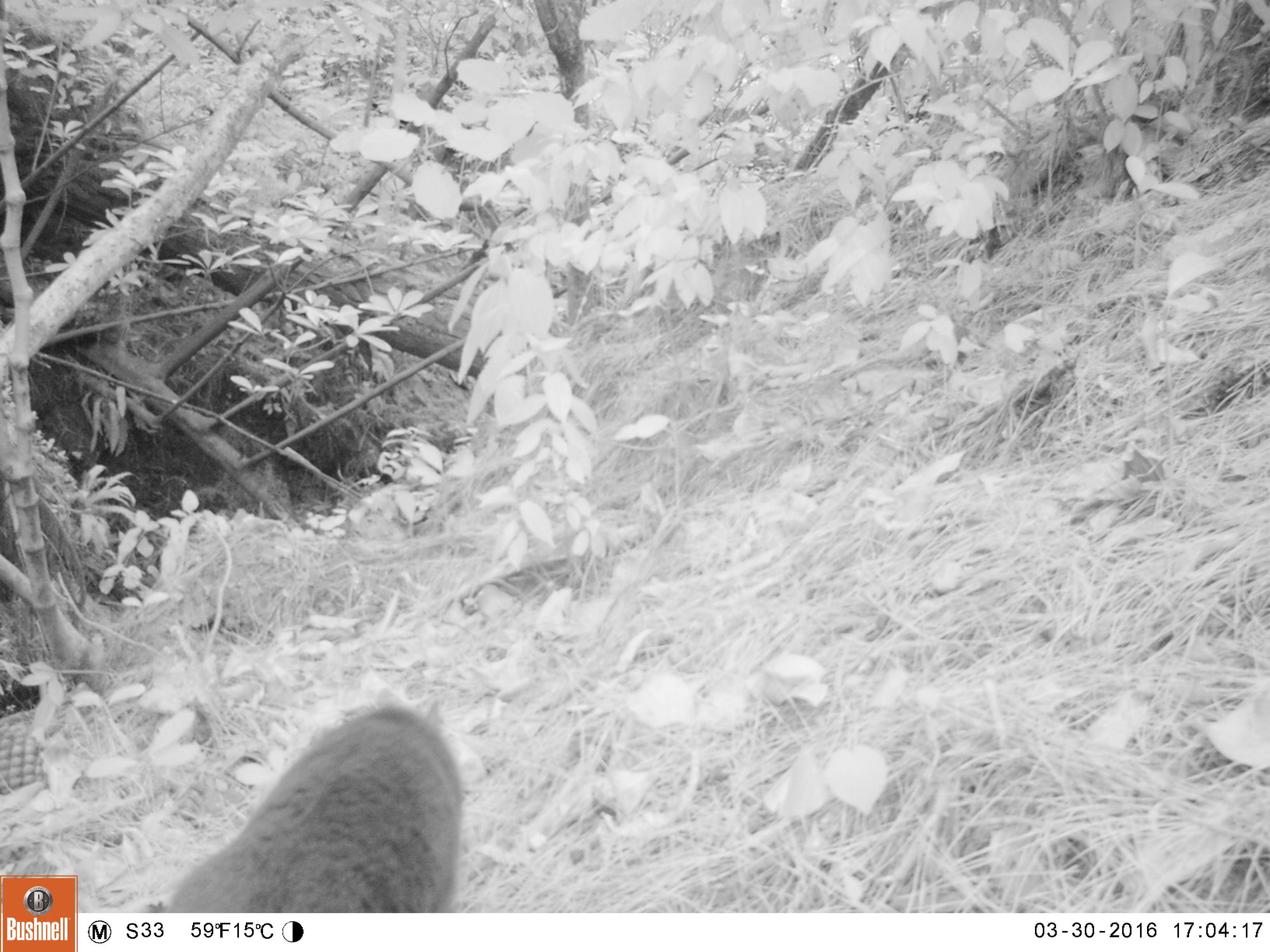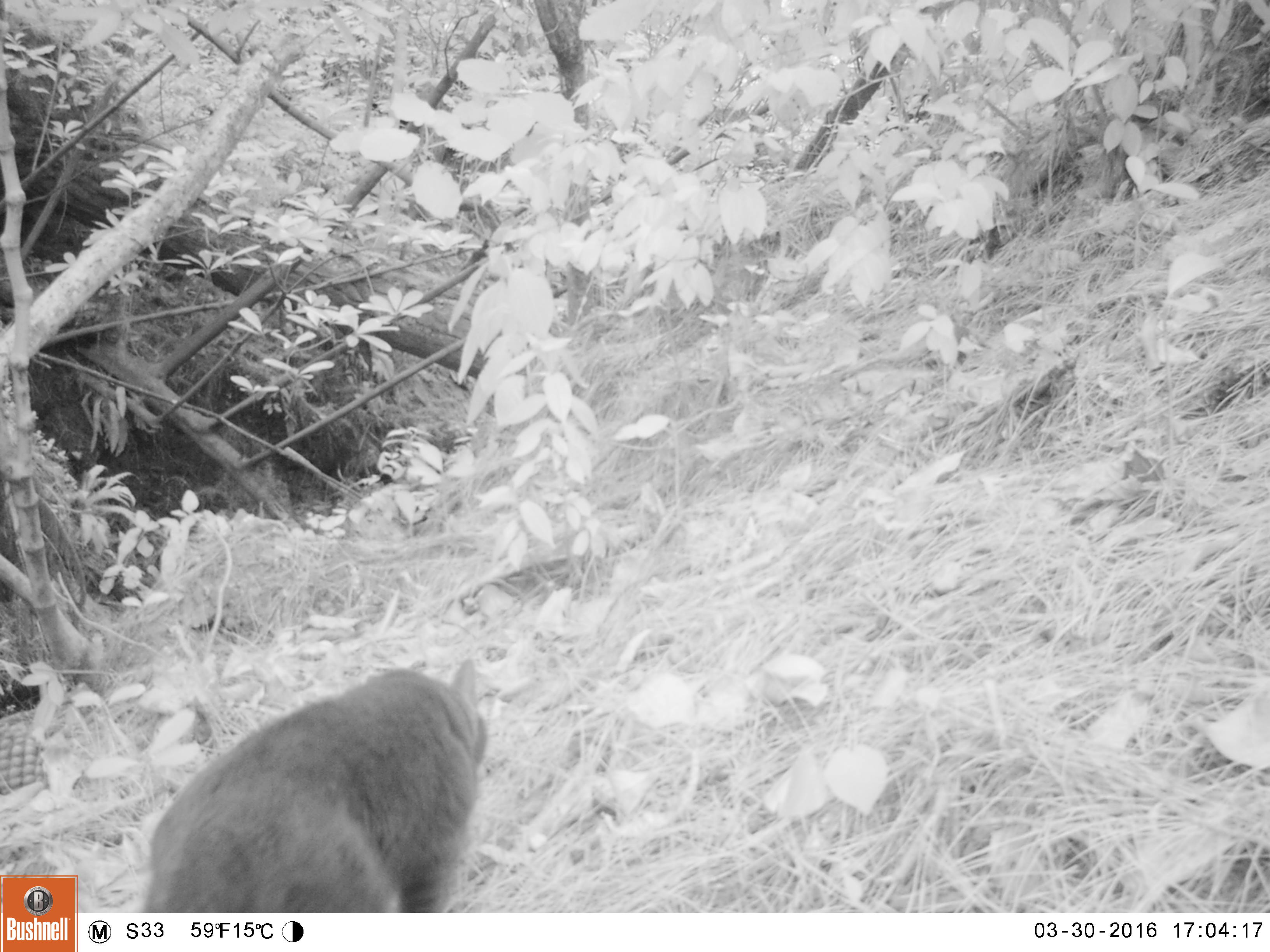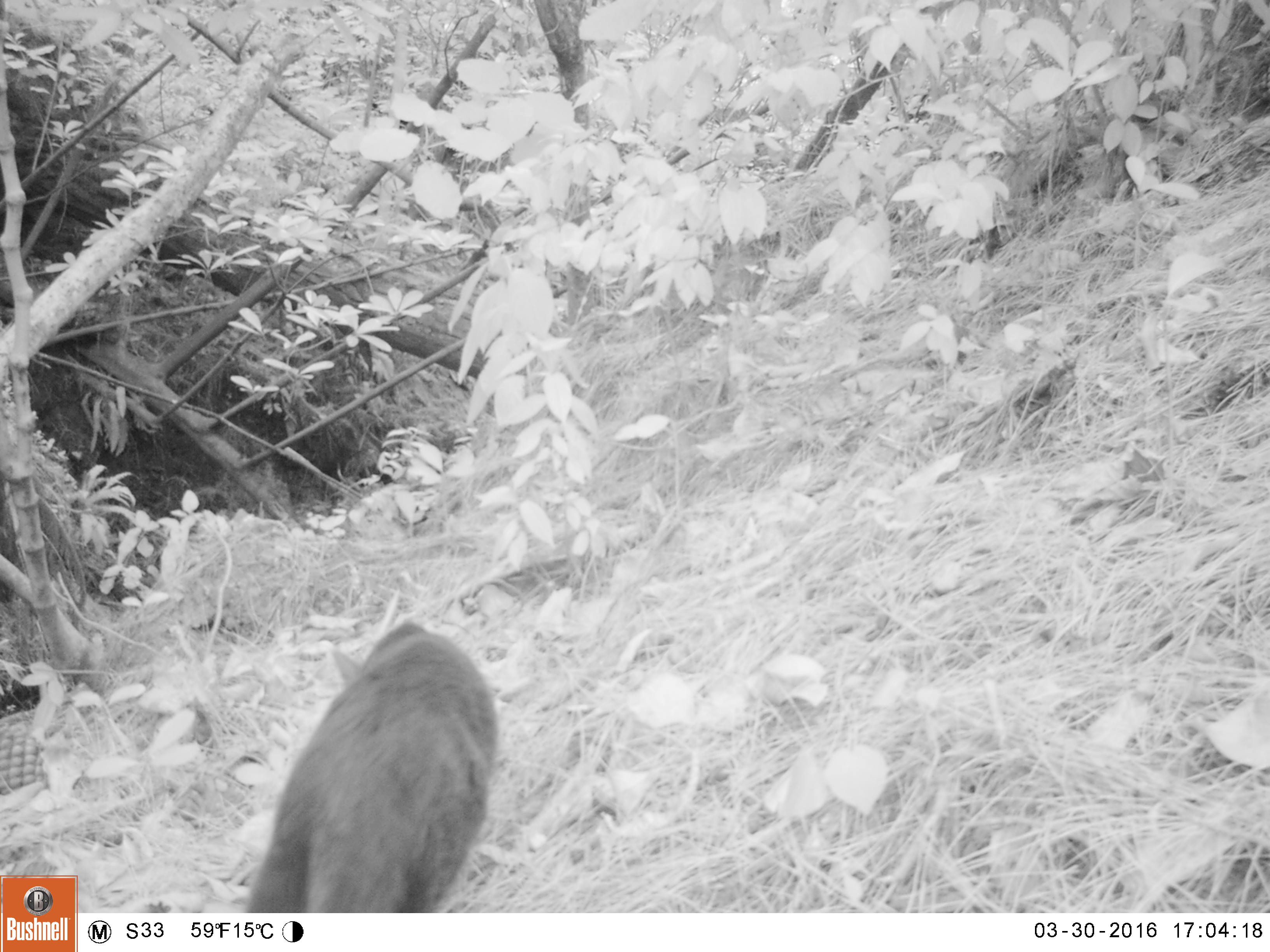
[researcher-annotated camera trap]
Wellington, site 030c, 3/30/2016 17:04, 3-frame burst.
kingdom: Animalia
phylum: Chordata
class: Mammalia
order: Carnivora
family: Felidae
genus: Felis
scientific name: Felis catus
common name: cat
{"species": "cat (Felis catus)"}